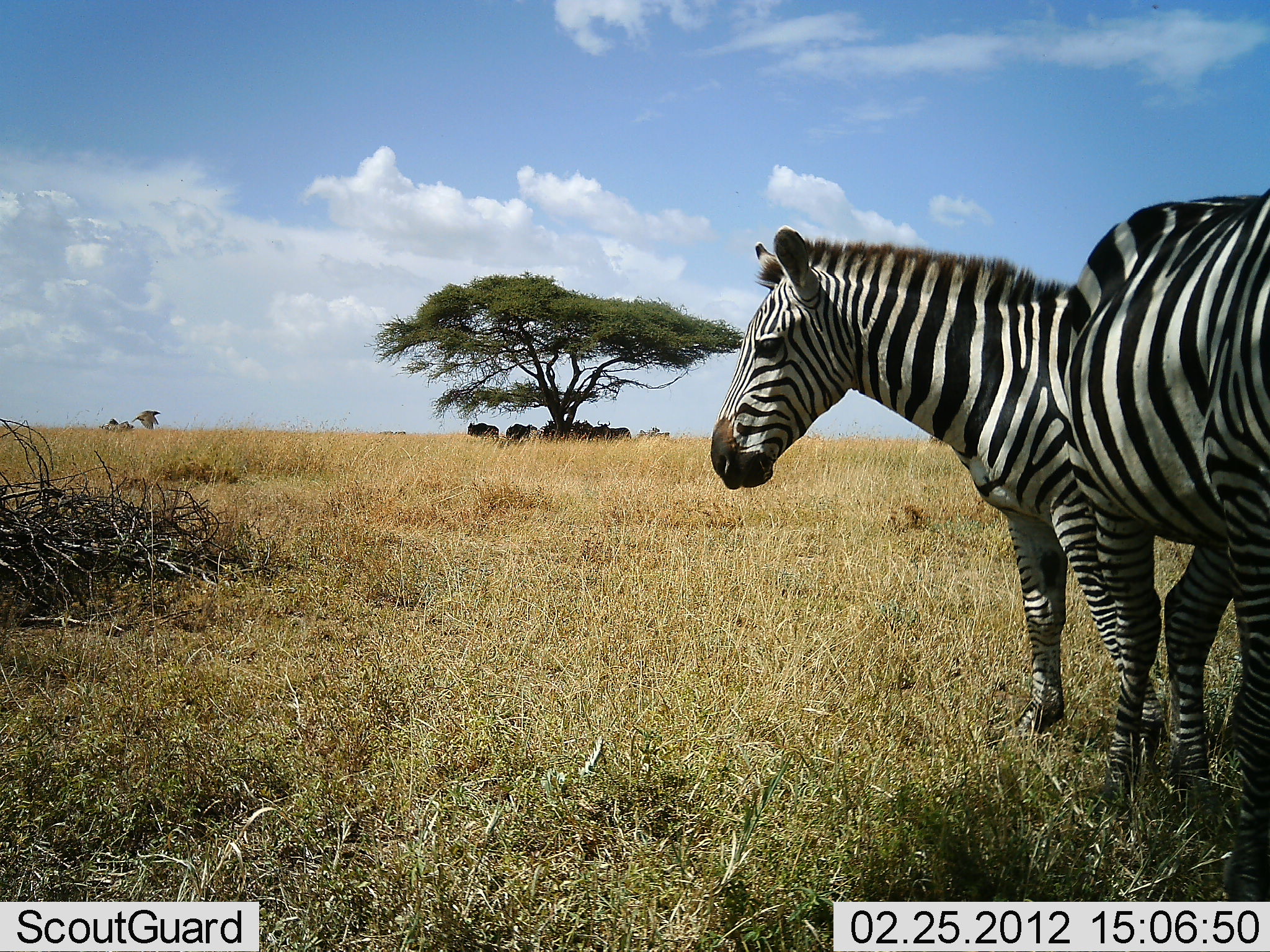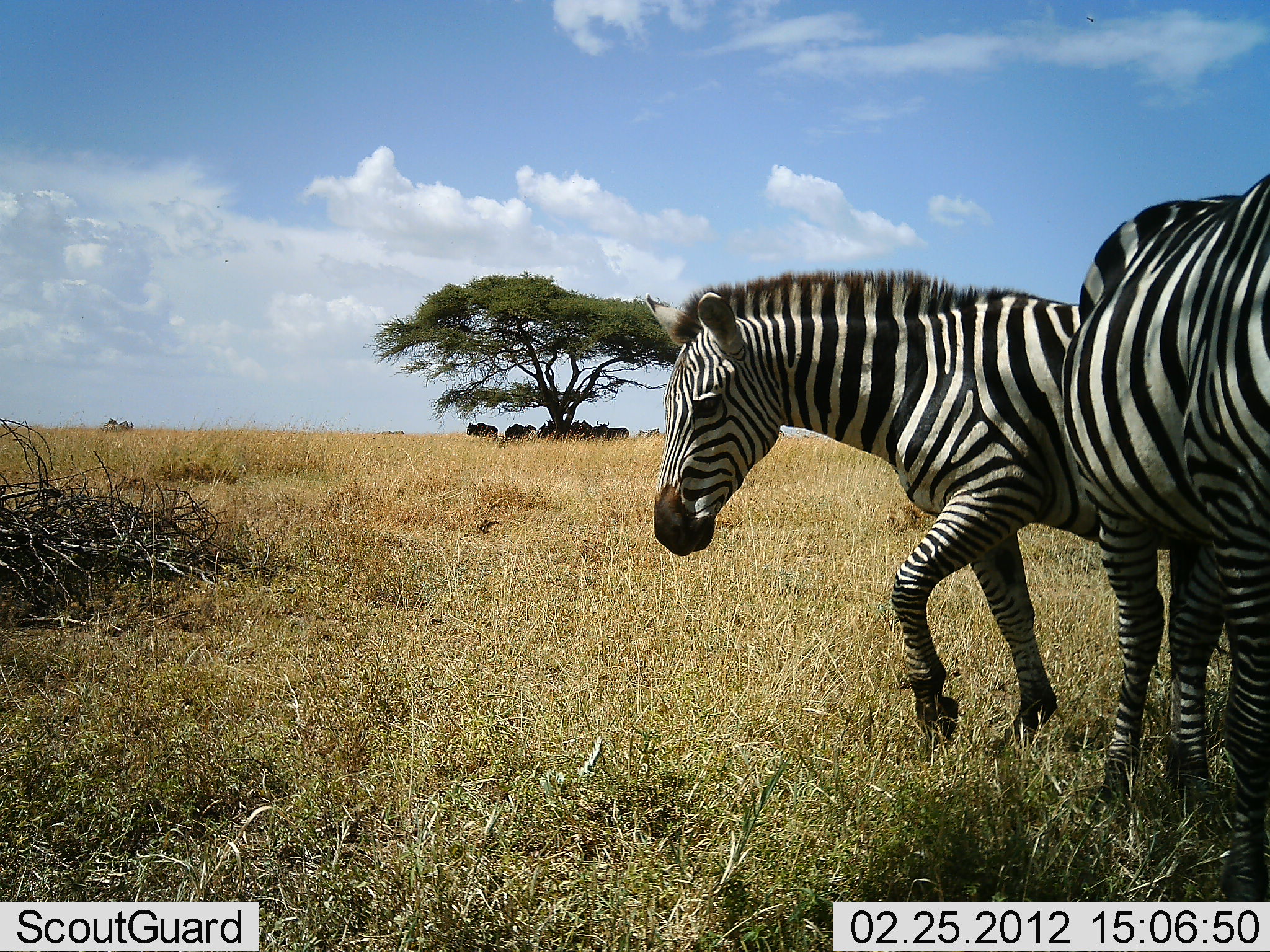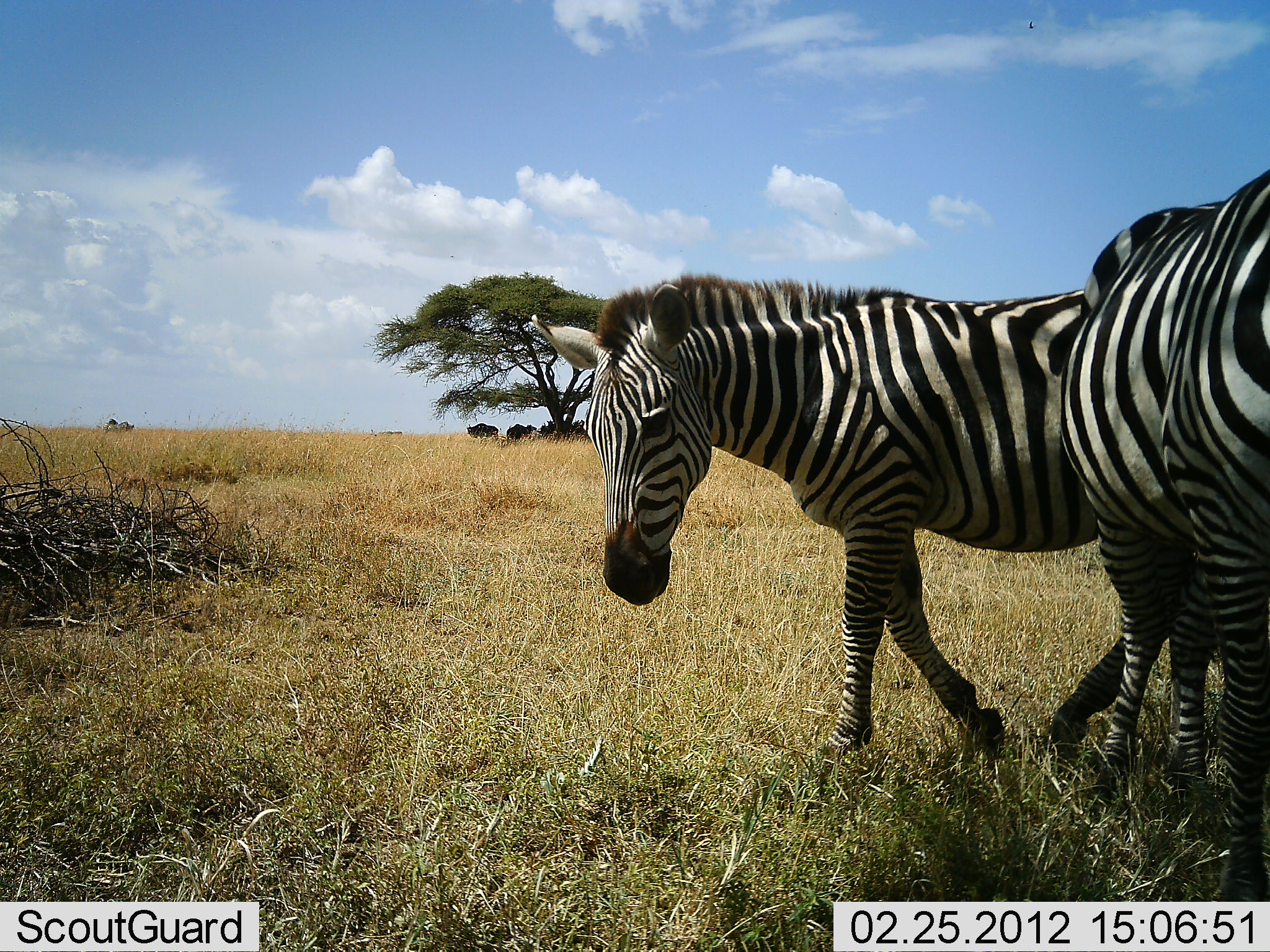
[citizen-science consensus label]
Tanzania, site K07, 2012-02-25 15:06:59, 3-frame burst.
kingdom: Animalia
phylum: Chordata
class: Mammalia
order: Perissodactyla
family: Equidae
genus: Equus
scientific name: Equus quagga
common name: plains zebra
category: zebra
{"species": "zebra (plains zebra) (Equus quagga)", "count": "2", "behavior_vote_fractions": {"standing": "75%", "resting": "0%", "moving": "62%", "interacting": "8%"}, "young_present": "0%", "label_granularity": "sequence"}